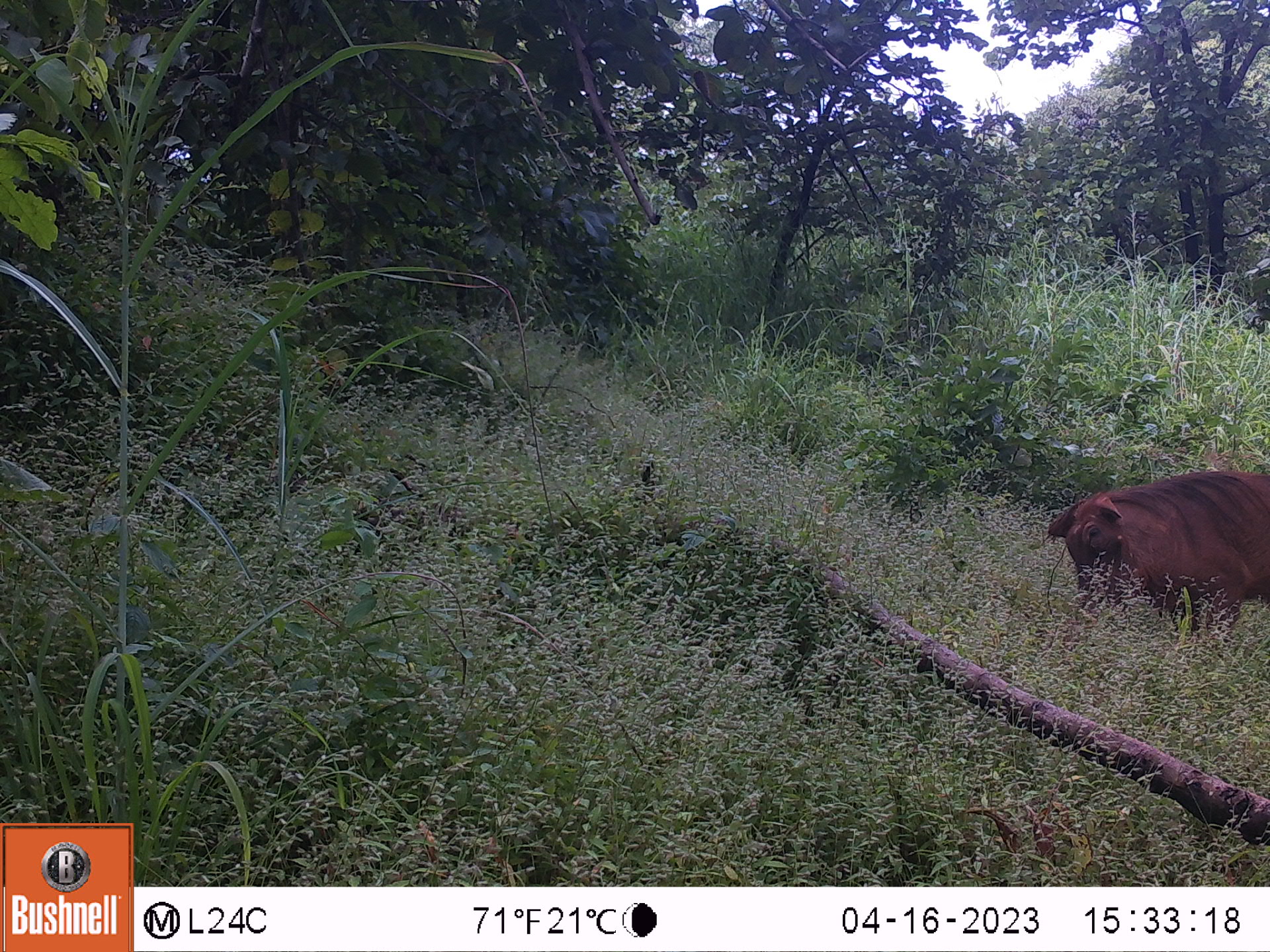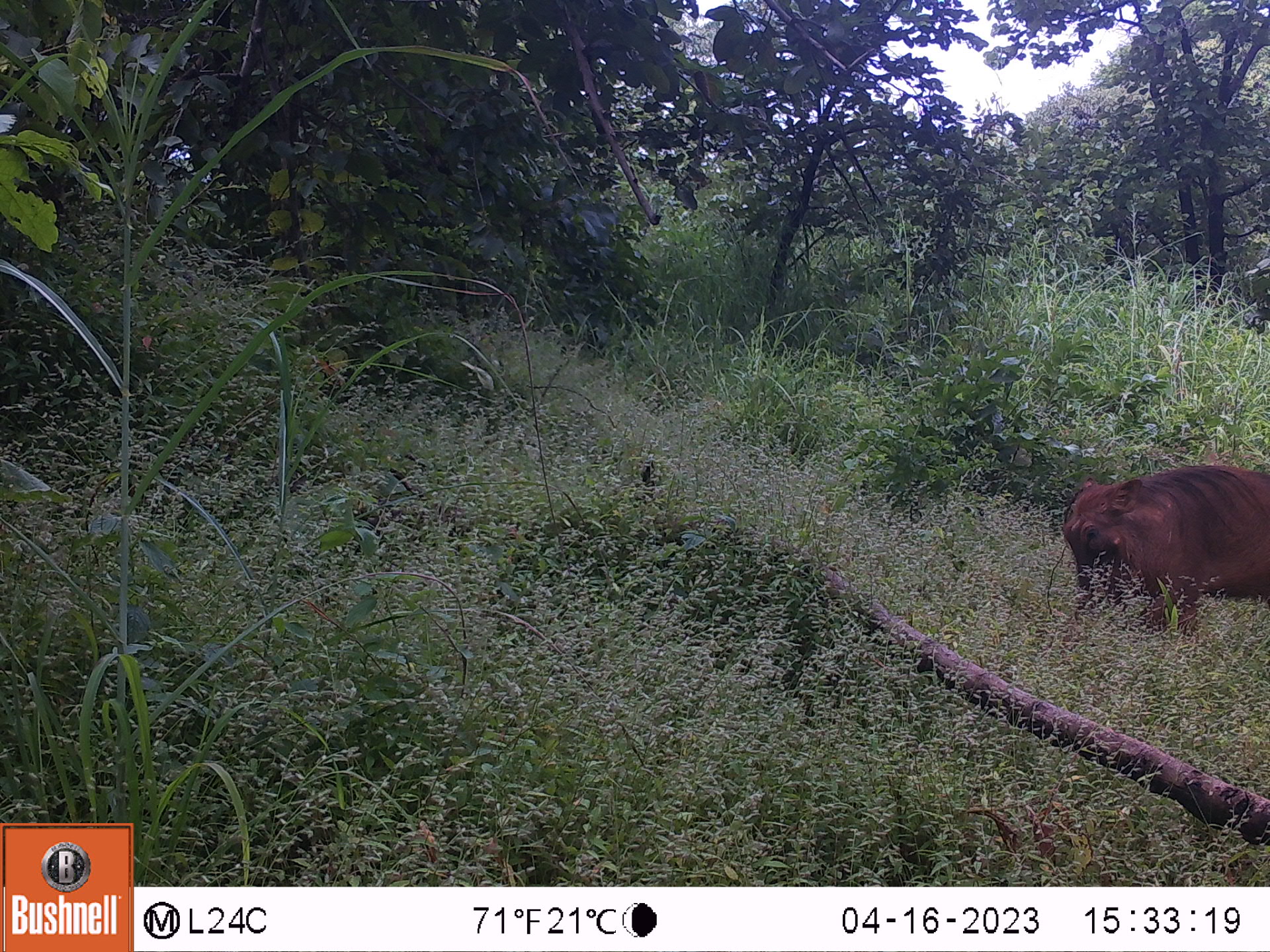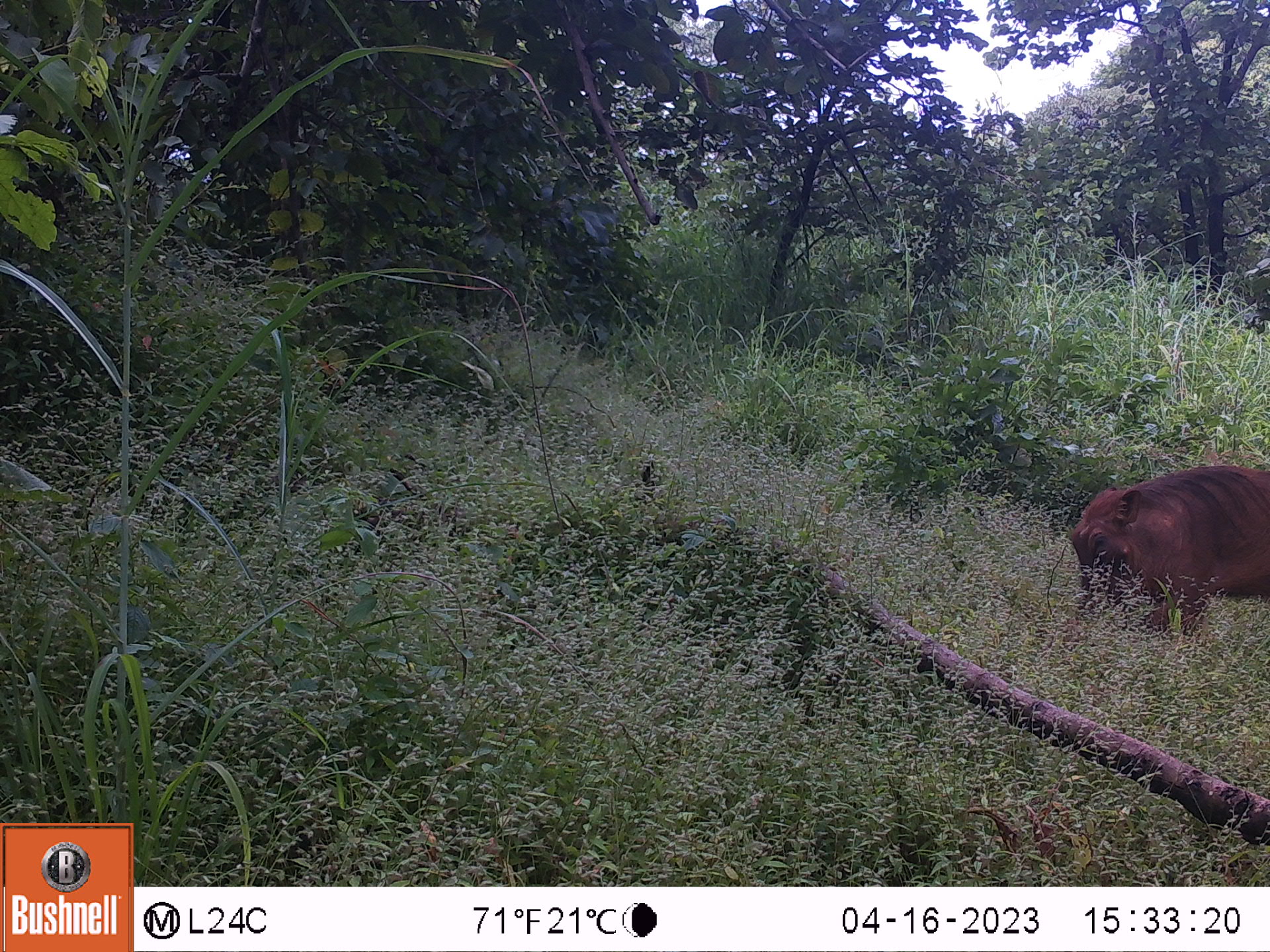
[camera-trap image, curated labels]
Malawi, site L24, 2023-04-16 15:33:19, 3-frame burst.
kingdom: Animalia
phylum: Chordata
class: Mammalia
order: Artiodactyla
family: Suidae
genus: Phacochoerus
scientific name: Phacochoerus africanus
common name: common warthog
Common warthog (Phacochoerus africanus), count 1.